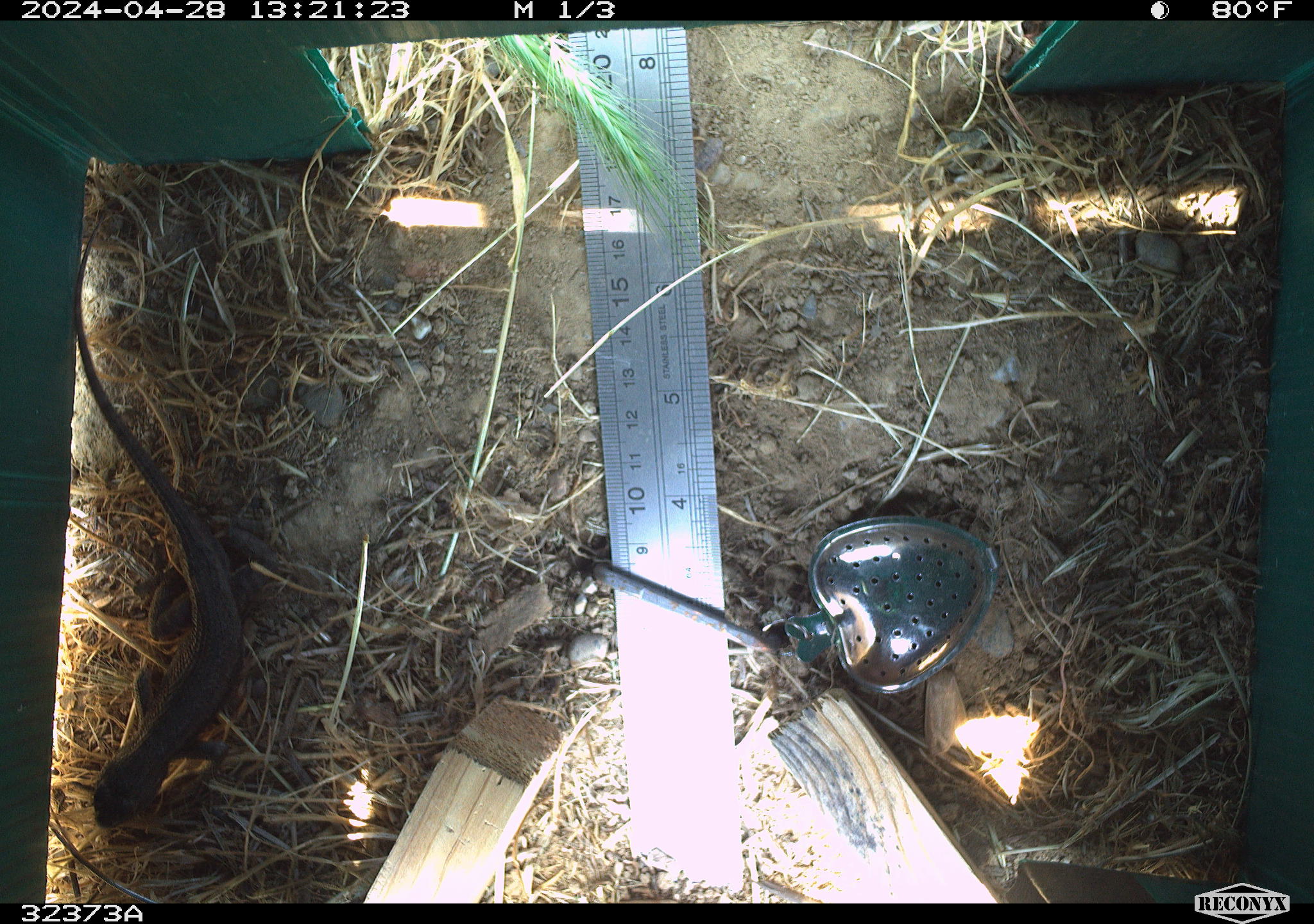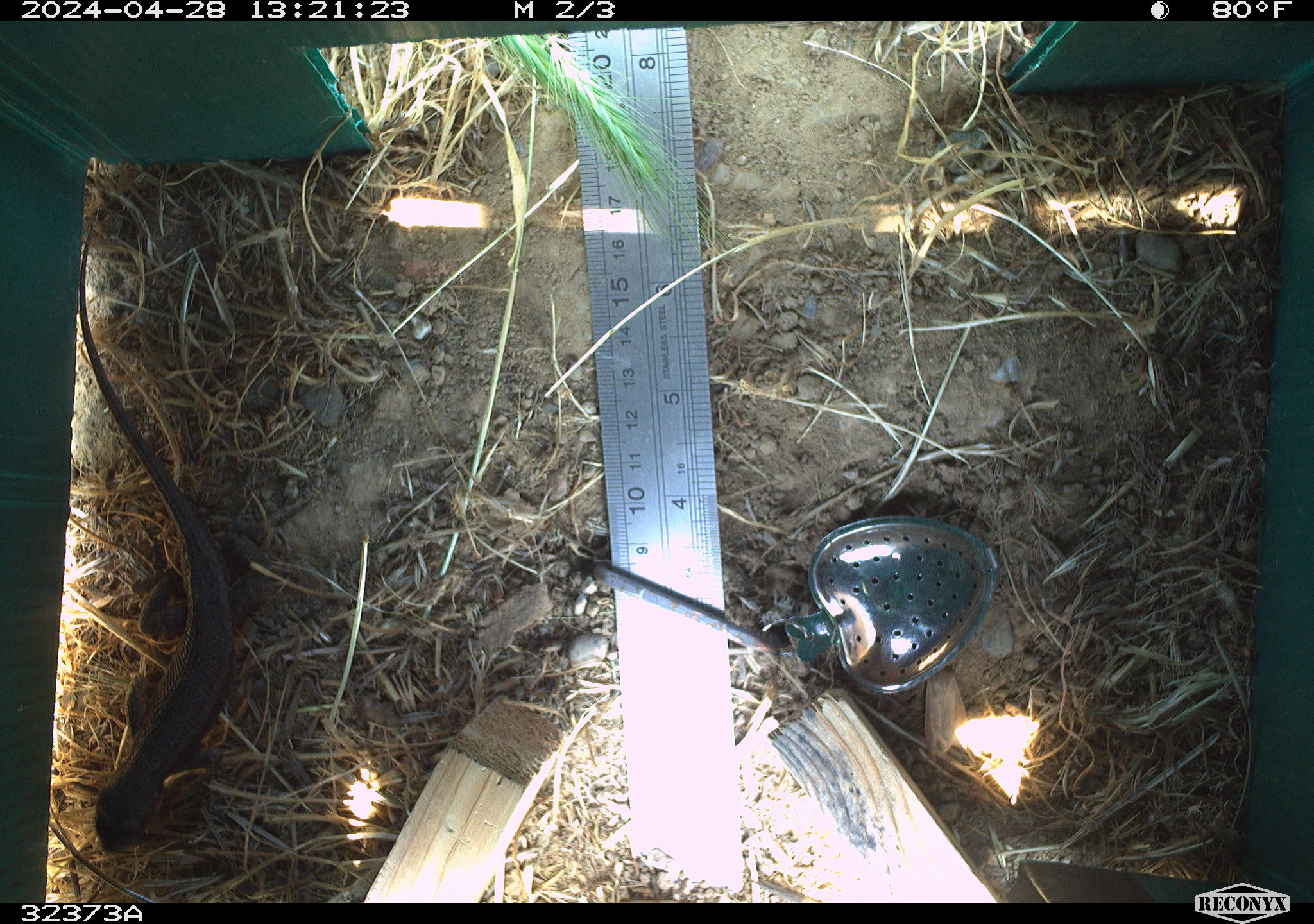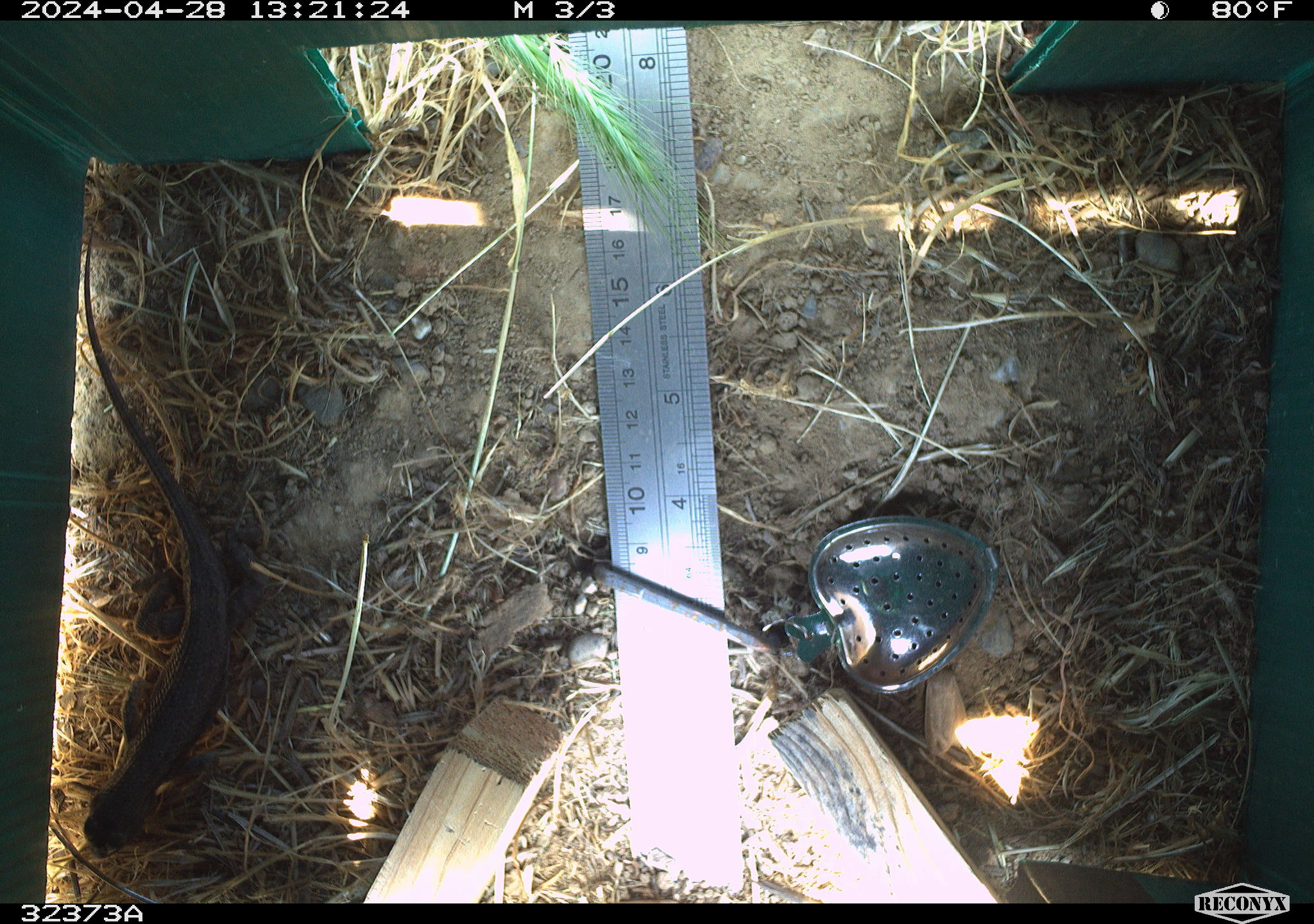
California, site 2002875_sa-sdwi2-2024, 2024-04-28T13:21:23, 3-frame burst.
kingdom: Animalia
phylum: Chordata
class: Reptilia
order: Squamata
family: Phrynosomatidae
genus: Sceloporus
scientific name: Sceloporus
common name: spiny lizards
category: sceloporus species